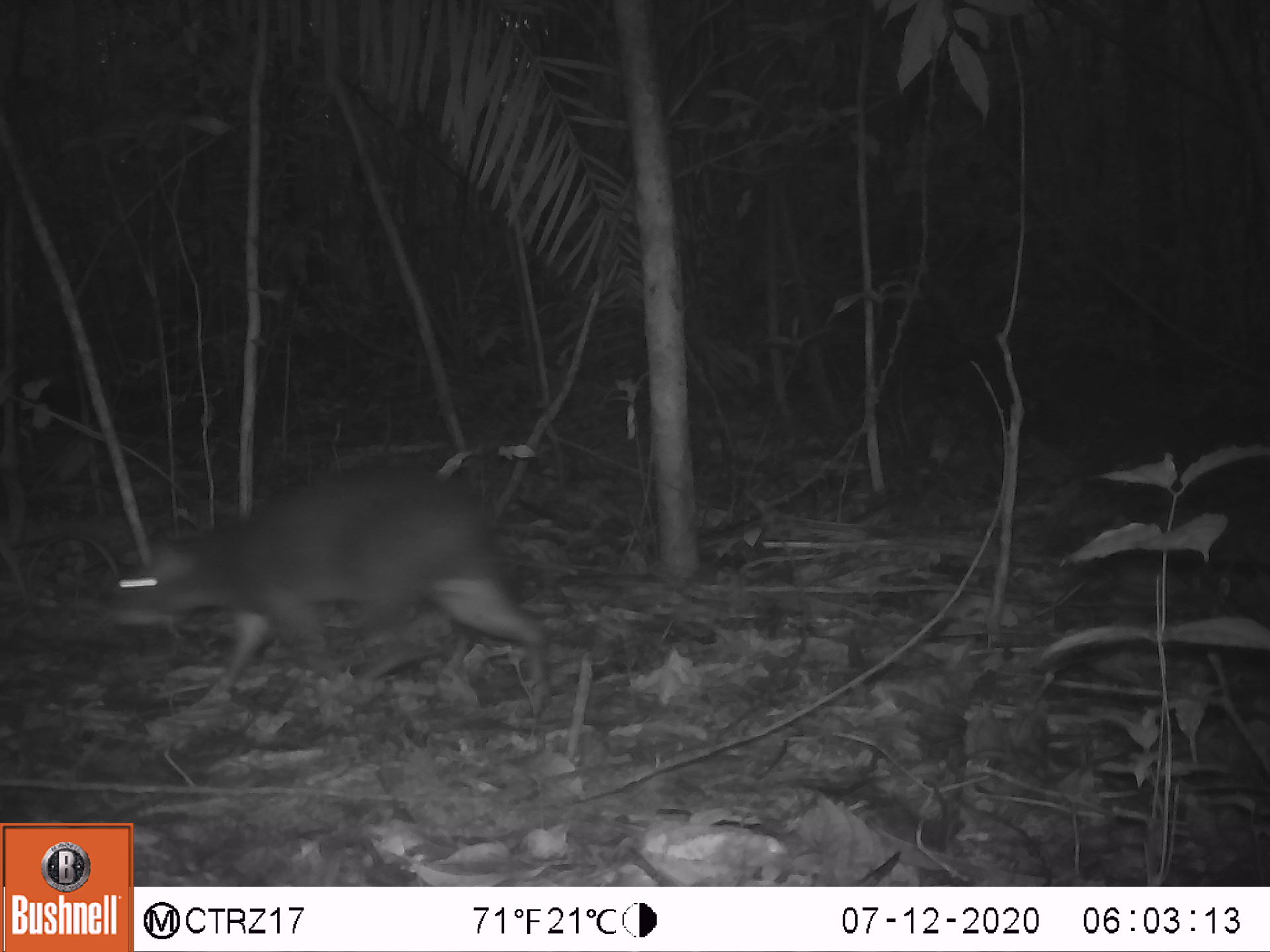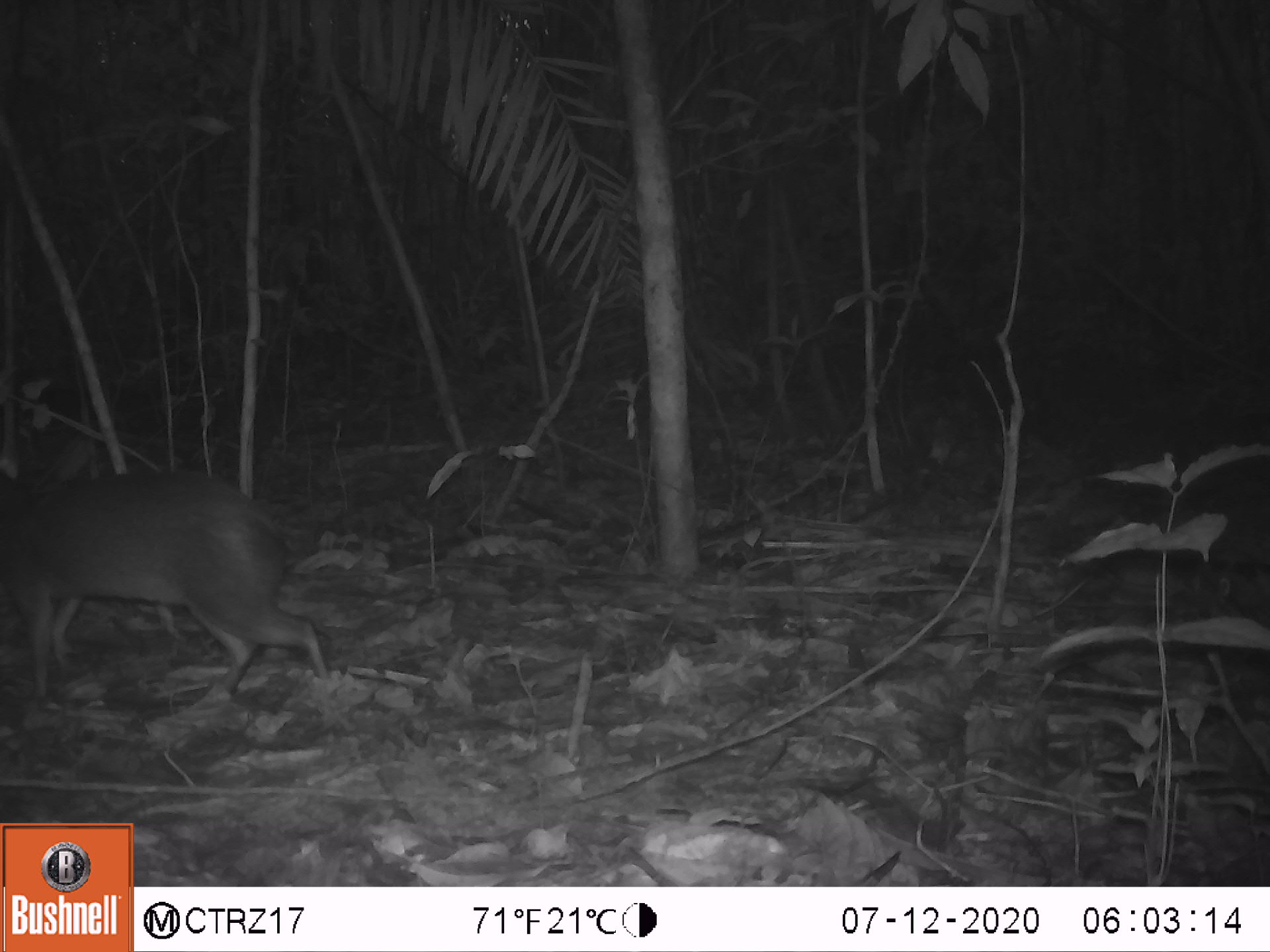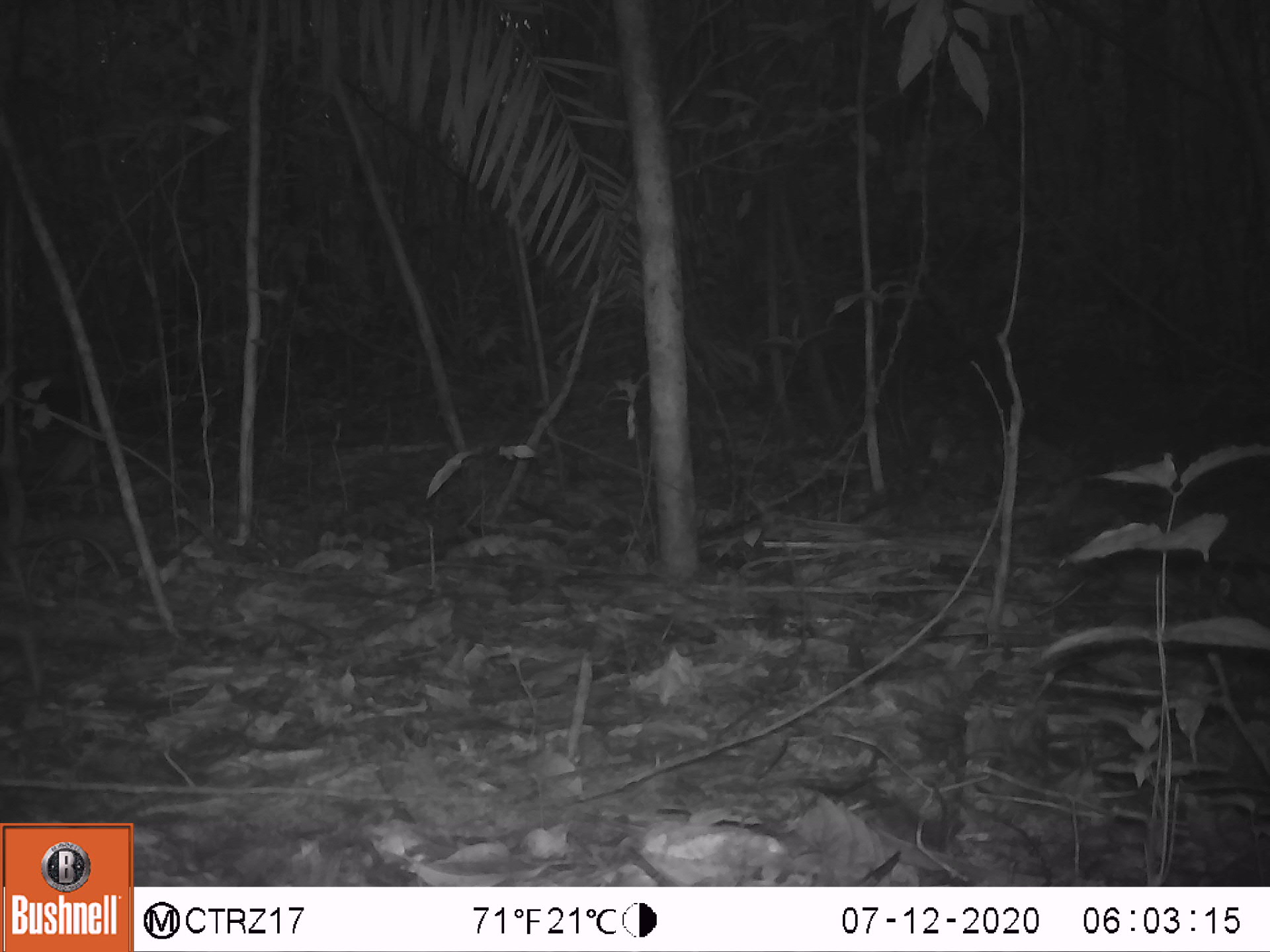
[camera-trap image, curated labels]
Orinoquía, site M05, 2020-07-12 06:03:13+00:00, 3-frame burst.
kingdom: Animalia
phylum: Chordata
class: Mammalia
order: Rodentia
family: Dasyproctidae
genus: Dasyprocta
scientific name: Dasyprocta fuliginosa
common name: black agouti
Black agouti (Dasyprocta fuliginosa).